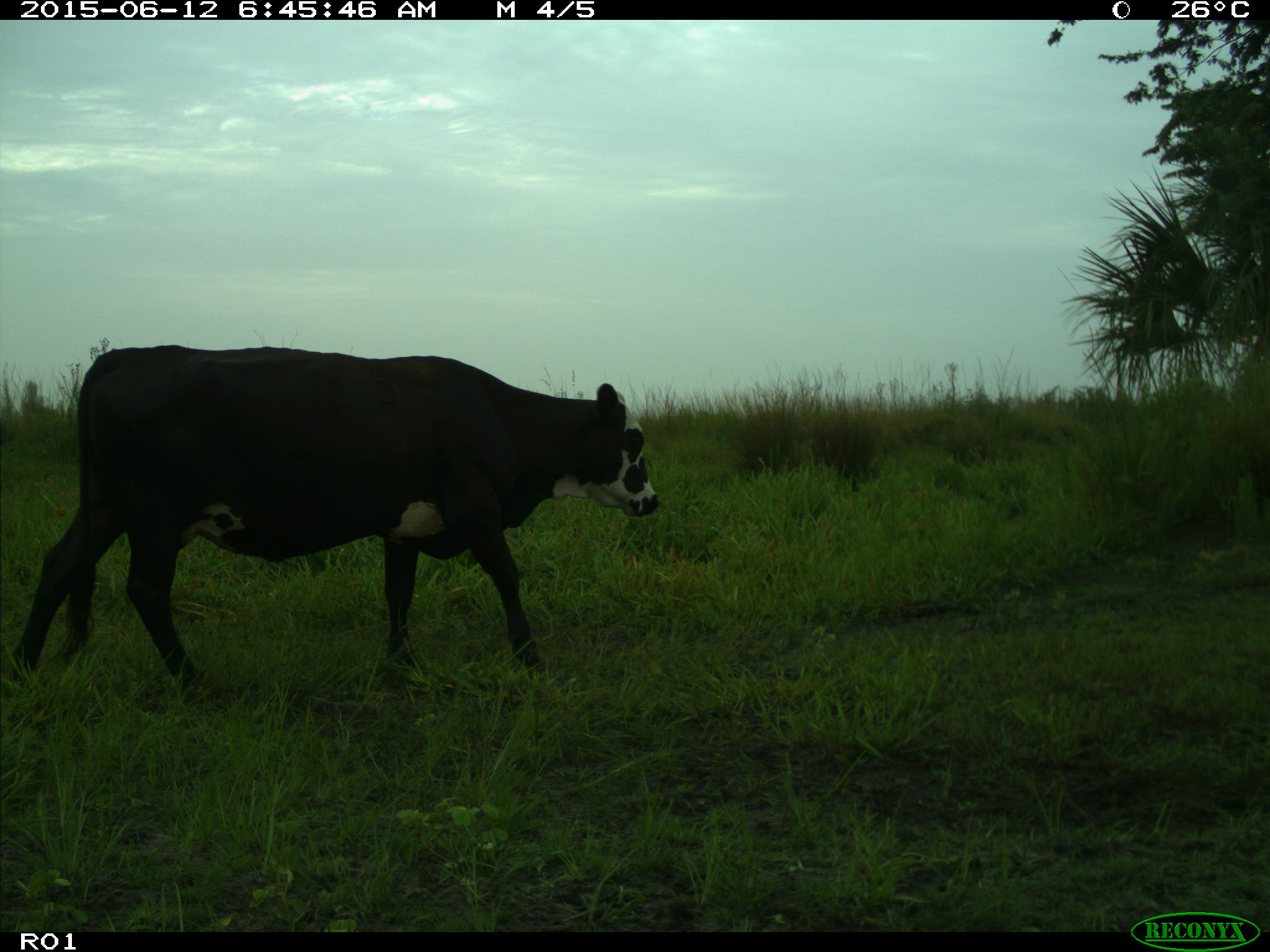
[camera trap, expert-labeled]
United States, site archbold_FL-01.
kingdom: Animalia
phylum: Chordata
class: Mammalia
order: Artiodactyla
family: Bovidae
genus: Bos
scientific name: Bos taurus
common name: domestic cow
Bos taurus (domestic cow).